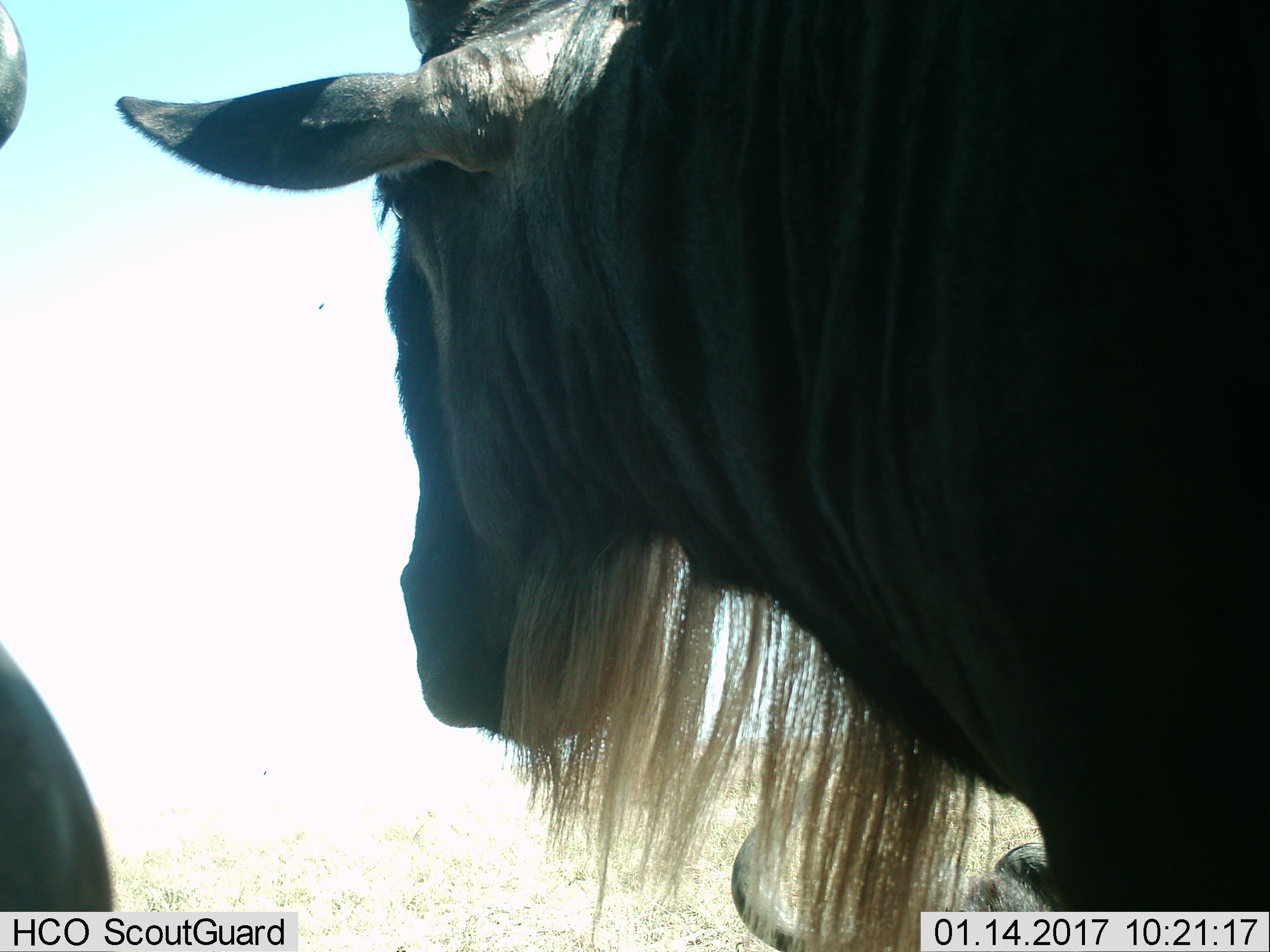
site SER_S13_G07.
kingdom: Animalia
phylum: Chordata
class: Mammalia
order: Artiodactyla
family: Bovidae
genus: Connochaetes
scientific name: Connochaetes taurinus taurinus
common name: blue wildebeest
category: wildebeestblue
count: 3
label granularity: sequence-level